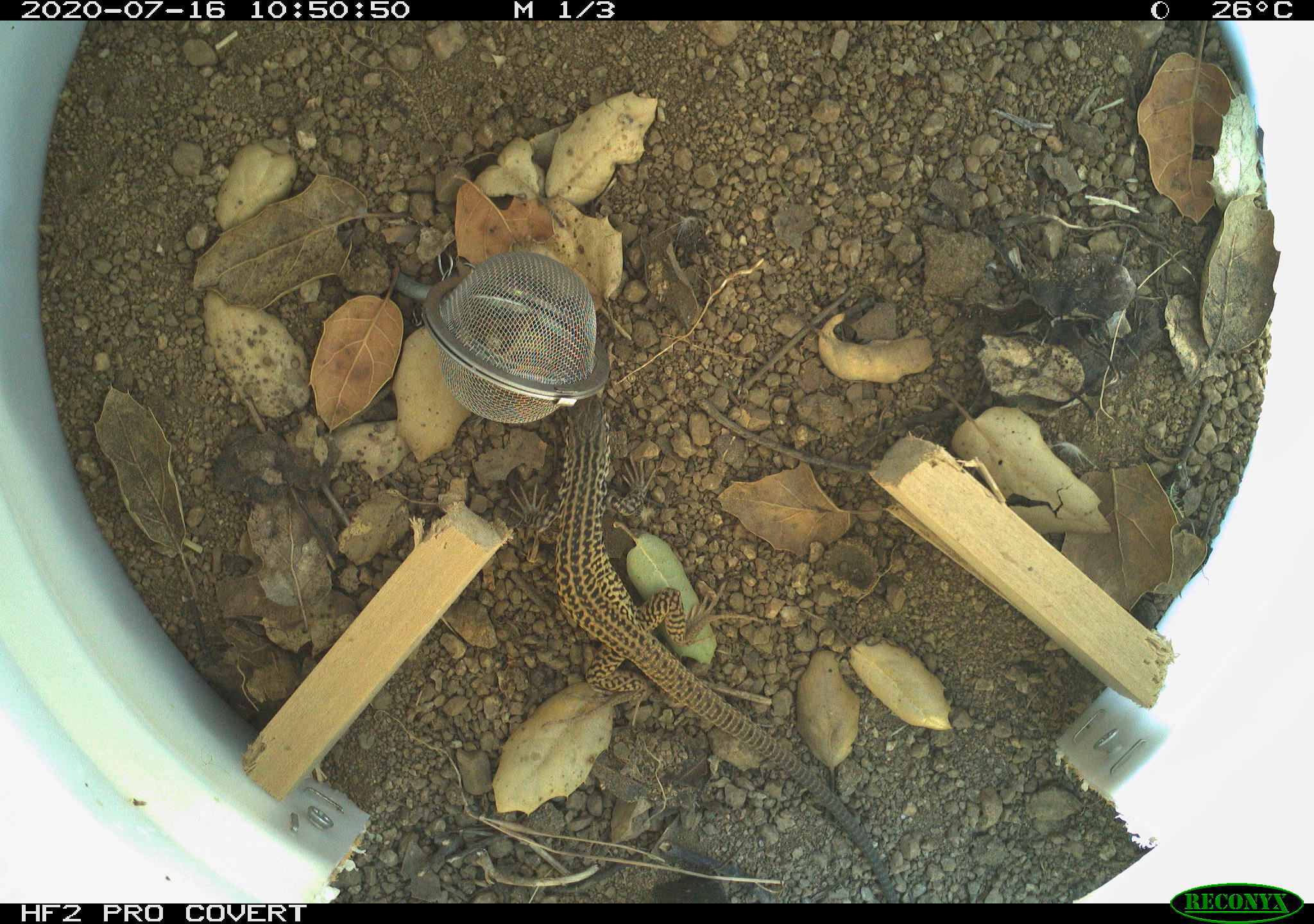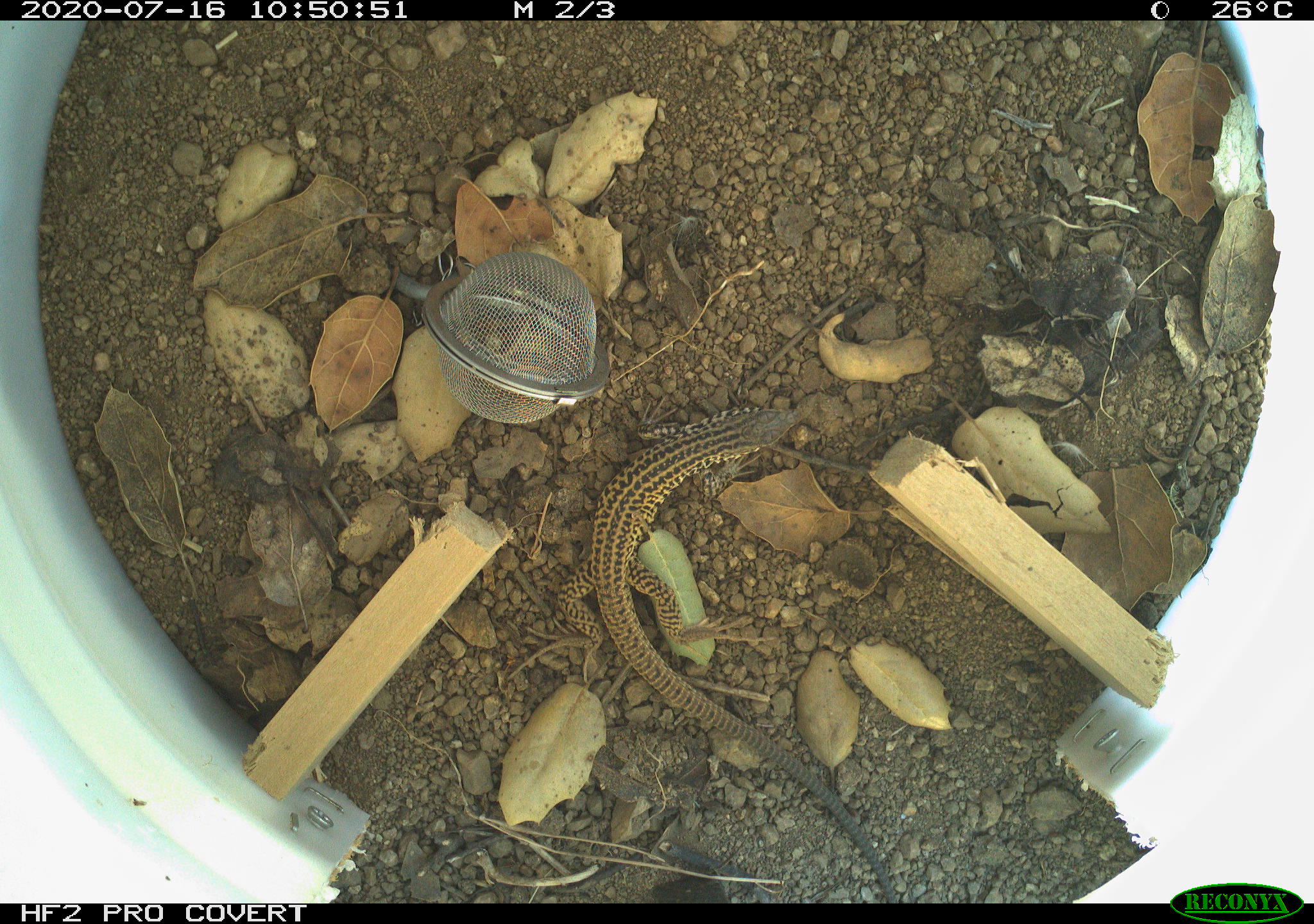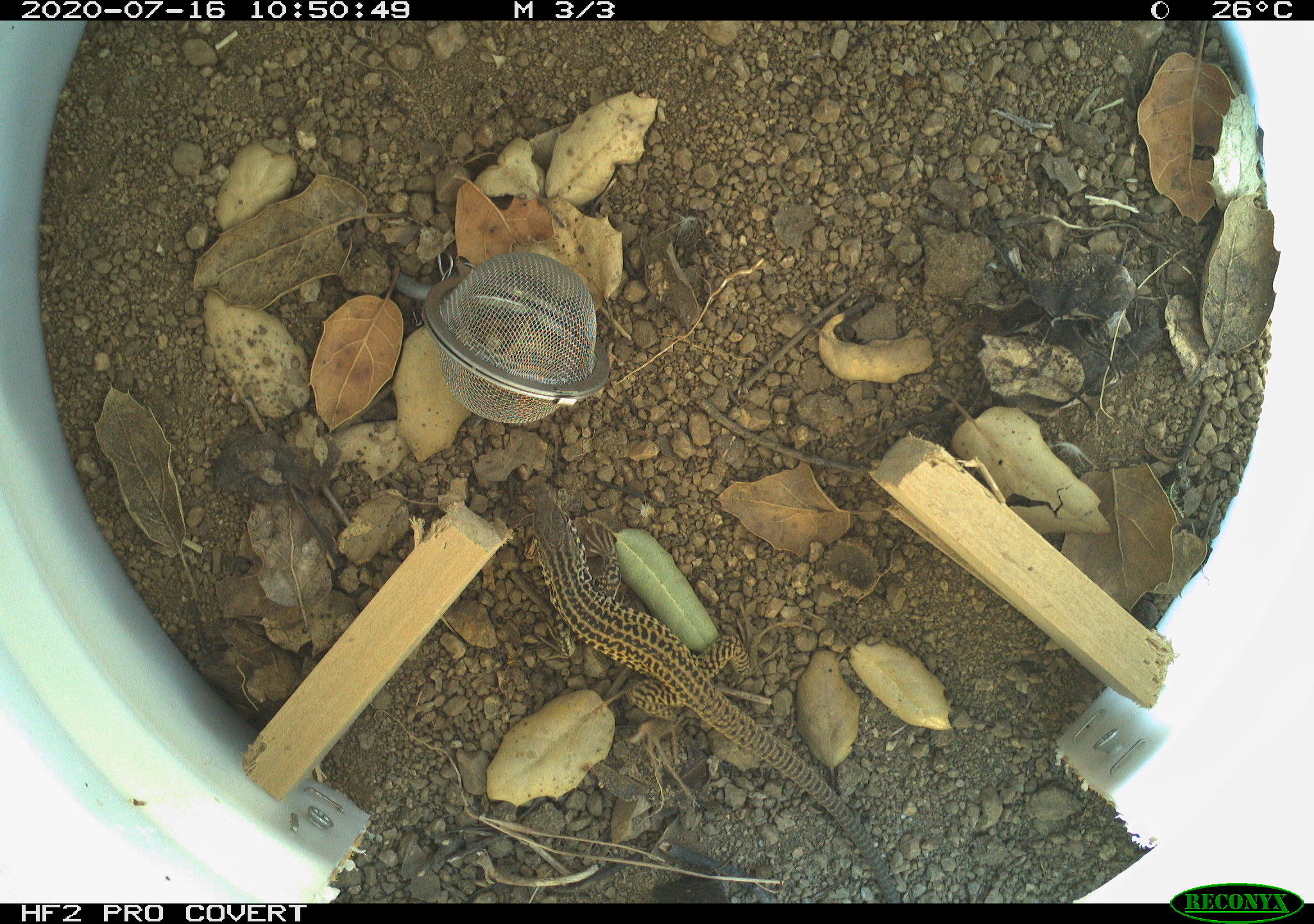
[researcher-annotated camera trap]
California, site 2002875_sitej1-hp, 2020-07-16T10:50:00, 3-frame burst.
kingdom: Animalia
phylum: Chordata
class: Reptilia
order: Squamata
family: Teiidae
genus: Aspidoscelis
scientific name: Aspidoscelis tigris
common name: western whiptail